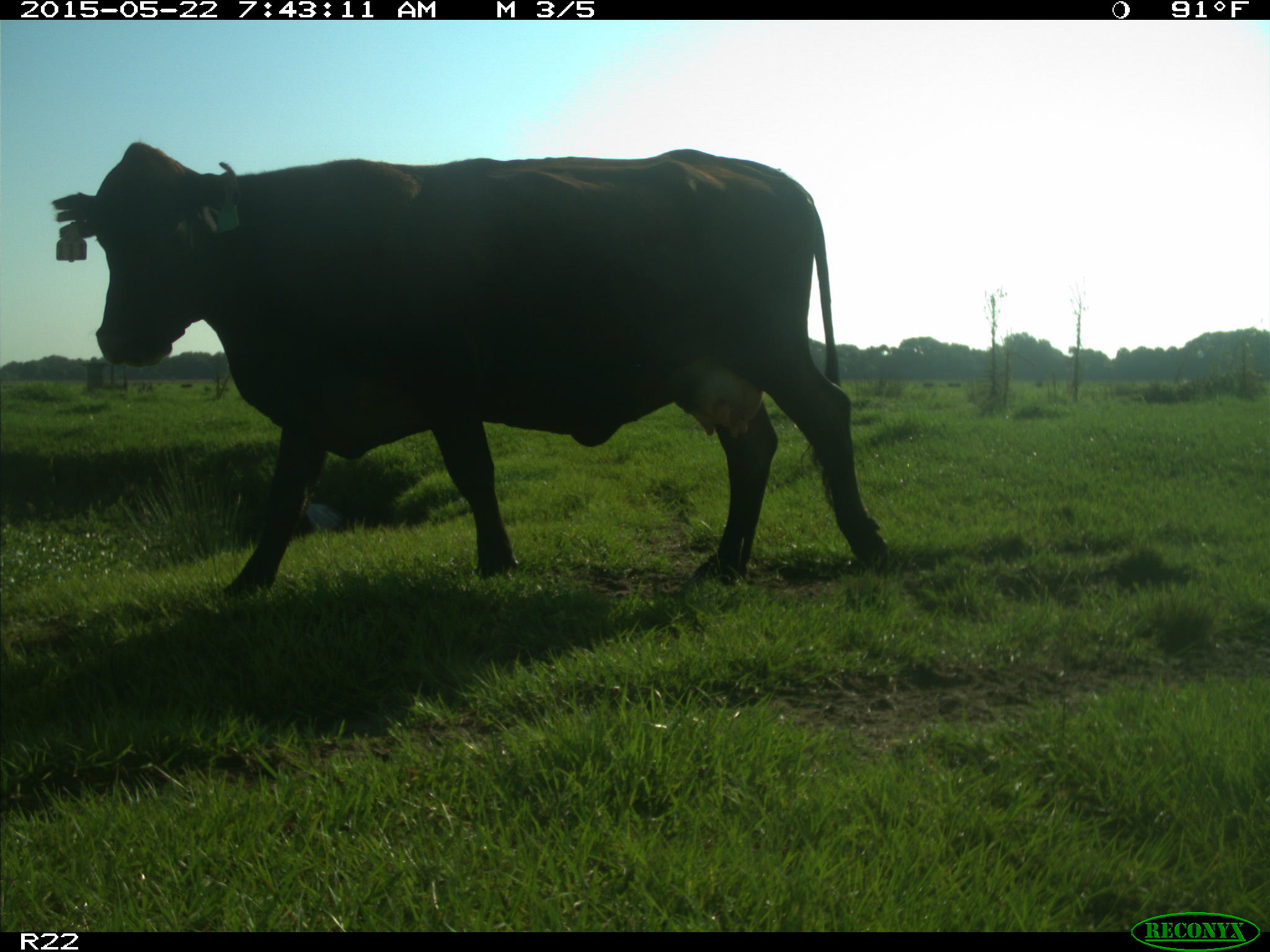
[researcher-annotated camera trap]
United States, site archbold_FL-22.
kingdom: Animalia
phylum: Chordata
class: Mammalia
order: Artiodactyla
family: Bovidae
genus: Bos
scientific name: Bos taurus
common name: domestic cow